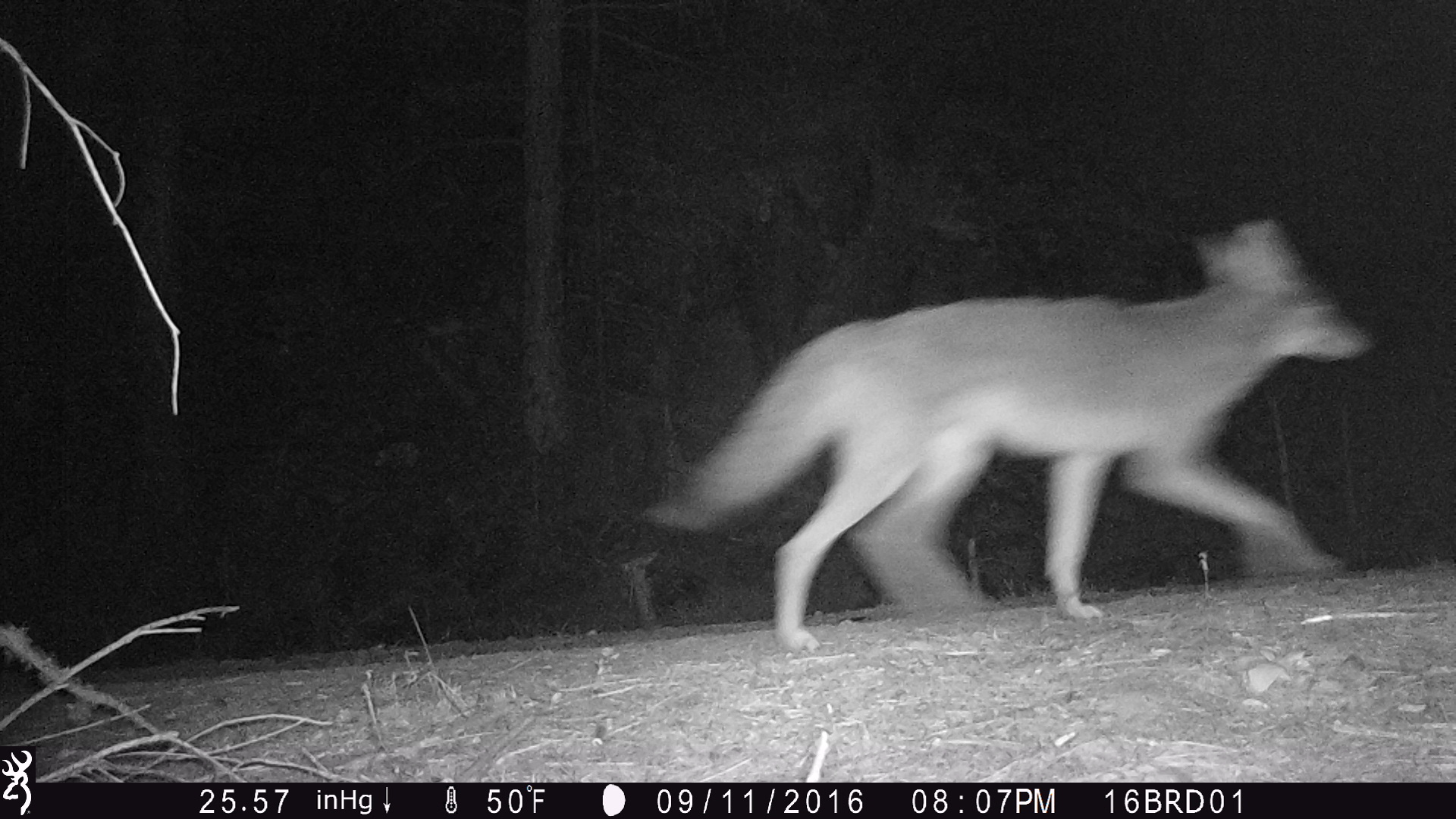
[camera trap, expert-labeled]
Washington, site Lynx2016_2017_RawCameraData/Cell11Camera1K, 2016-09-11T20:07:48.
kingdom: Animalia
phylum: Chordata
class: Mammalia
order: Carnivora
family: Canidae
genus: Canis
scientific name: Canis latrans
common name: coyote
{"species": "Canis latrans (coyote)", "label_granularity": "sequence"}